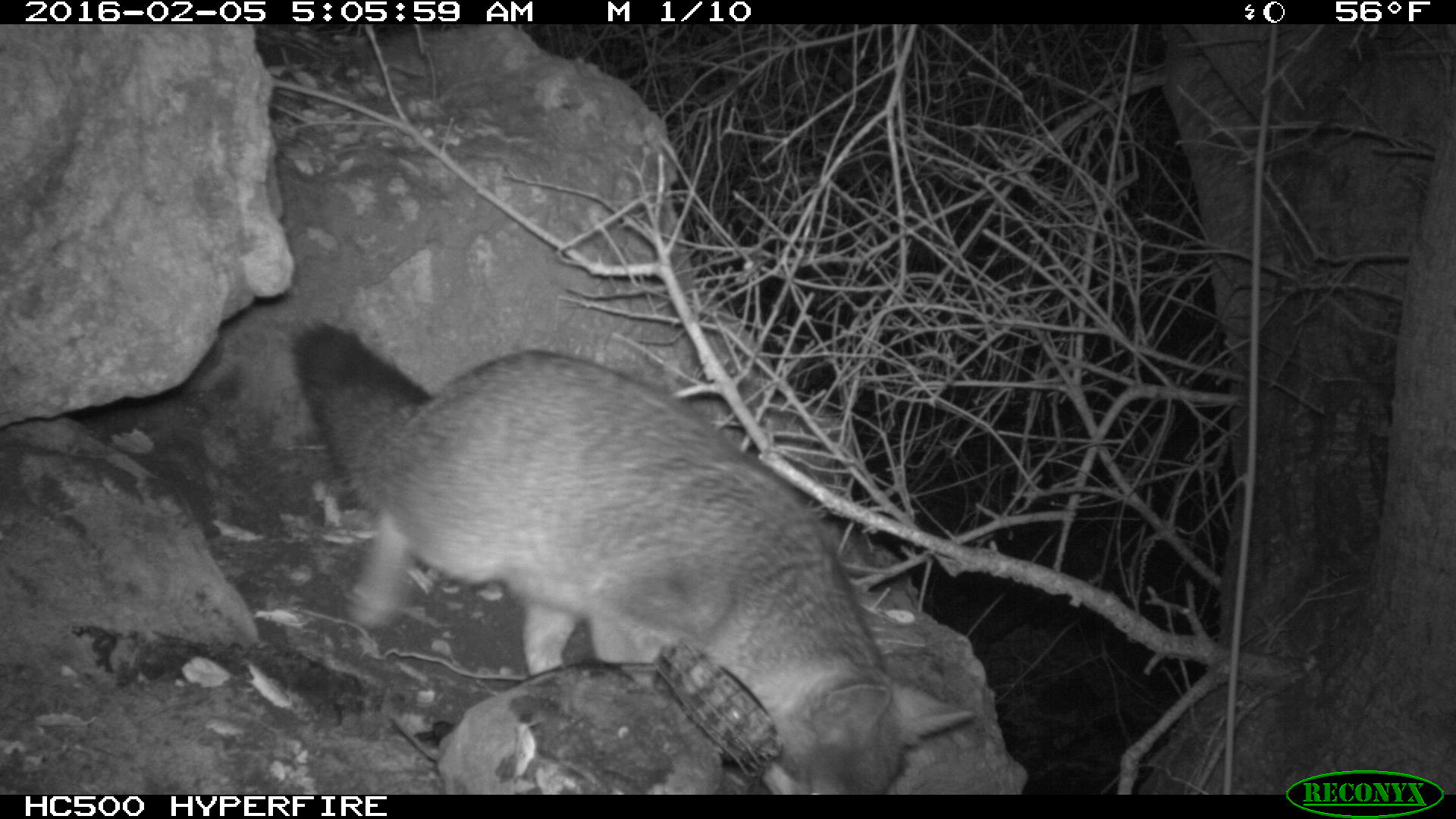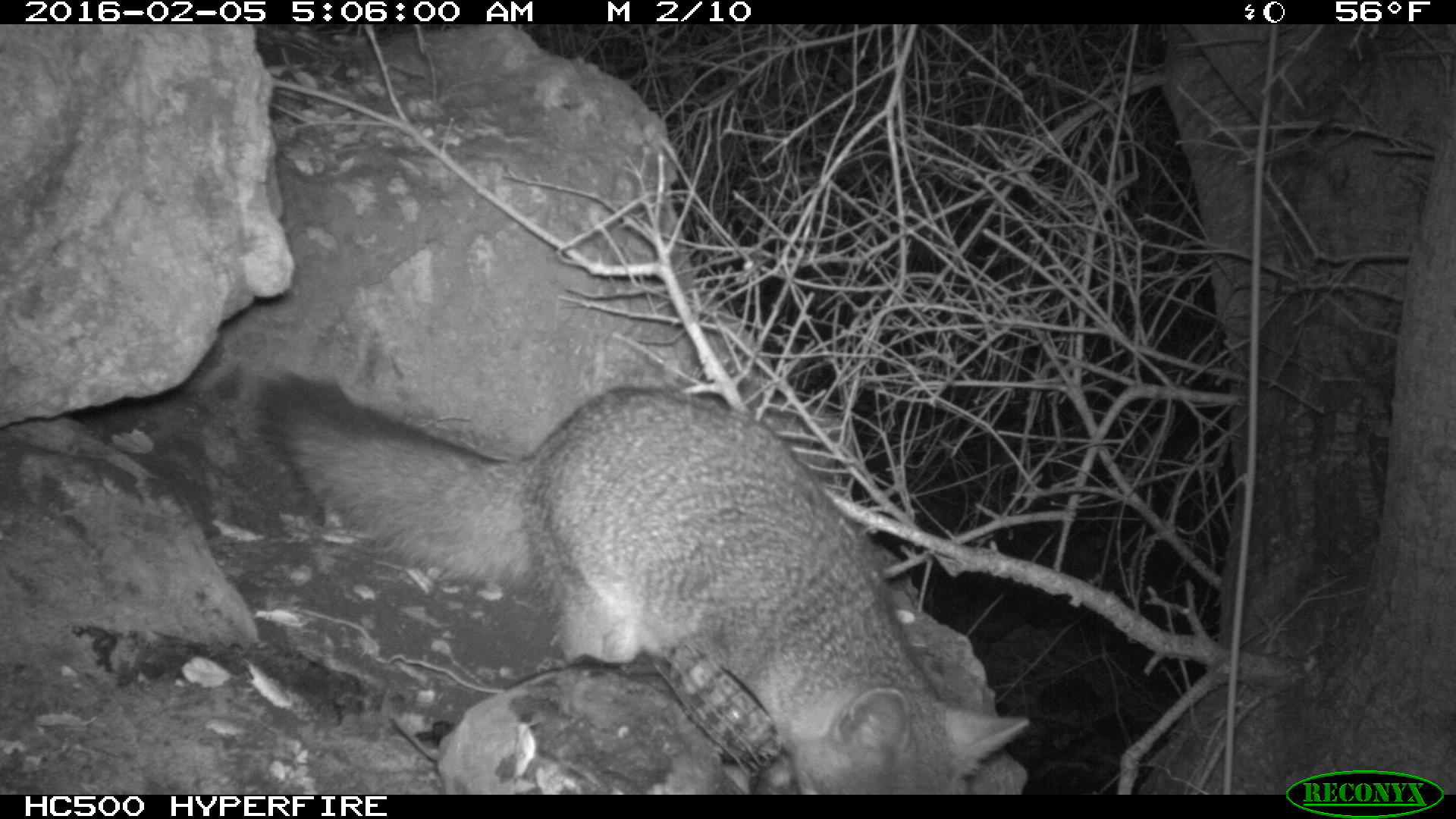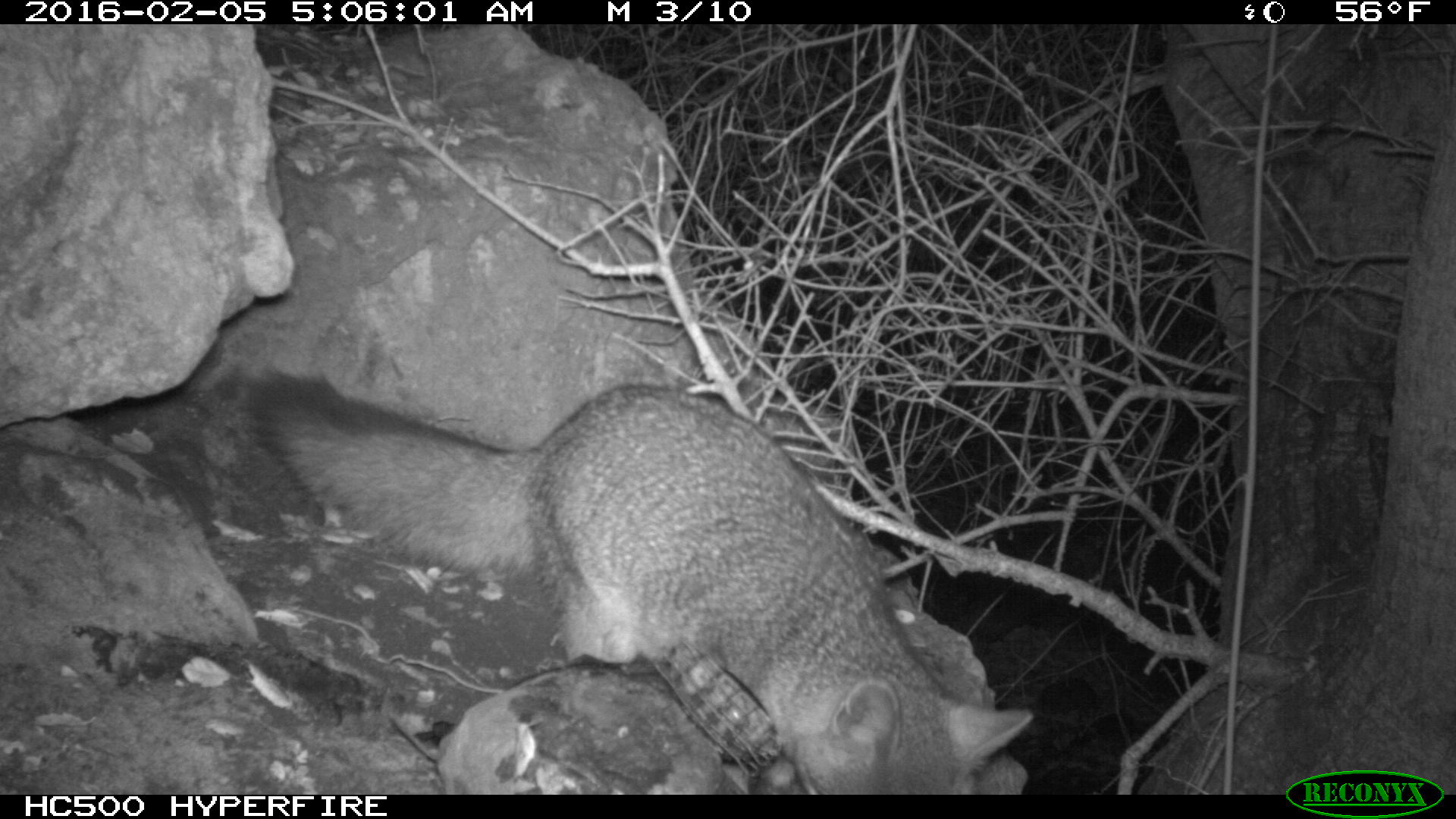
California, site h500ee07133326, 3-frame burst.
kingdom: Animalia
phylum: Chordata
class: Mammalia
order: Carnivora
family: Canidae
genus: Urocyon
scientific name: Urocyon littoralis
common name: island fox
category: fox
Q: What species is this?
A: Fox (island fox) (Urocyon littoralis).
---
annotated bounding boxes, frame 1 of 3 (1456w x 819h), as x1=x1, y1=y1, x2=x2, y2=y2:
fox: x1=296, y1=322, x2=974, y2=792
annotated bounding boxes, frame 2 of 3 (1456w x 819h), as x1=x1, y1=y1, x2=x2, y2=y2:
fox: x1=254, y1=367, x2=1032, y2=794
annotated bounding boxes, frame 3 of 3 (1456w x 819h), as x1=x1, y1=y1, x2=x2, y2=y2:
fox: x1=248, y1=369, x2=1032, y2=794